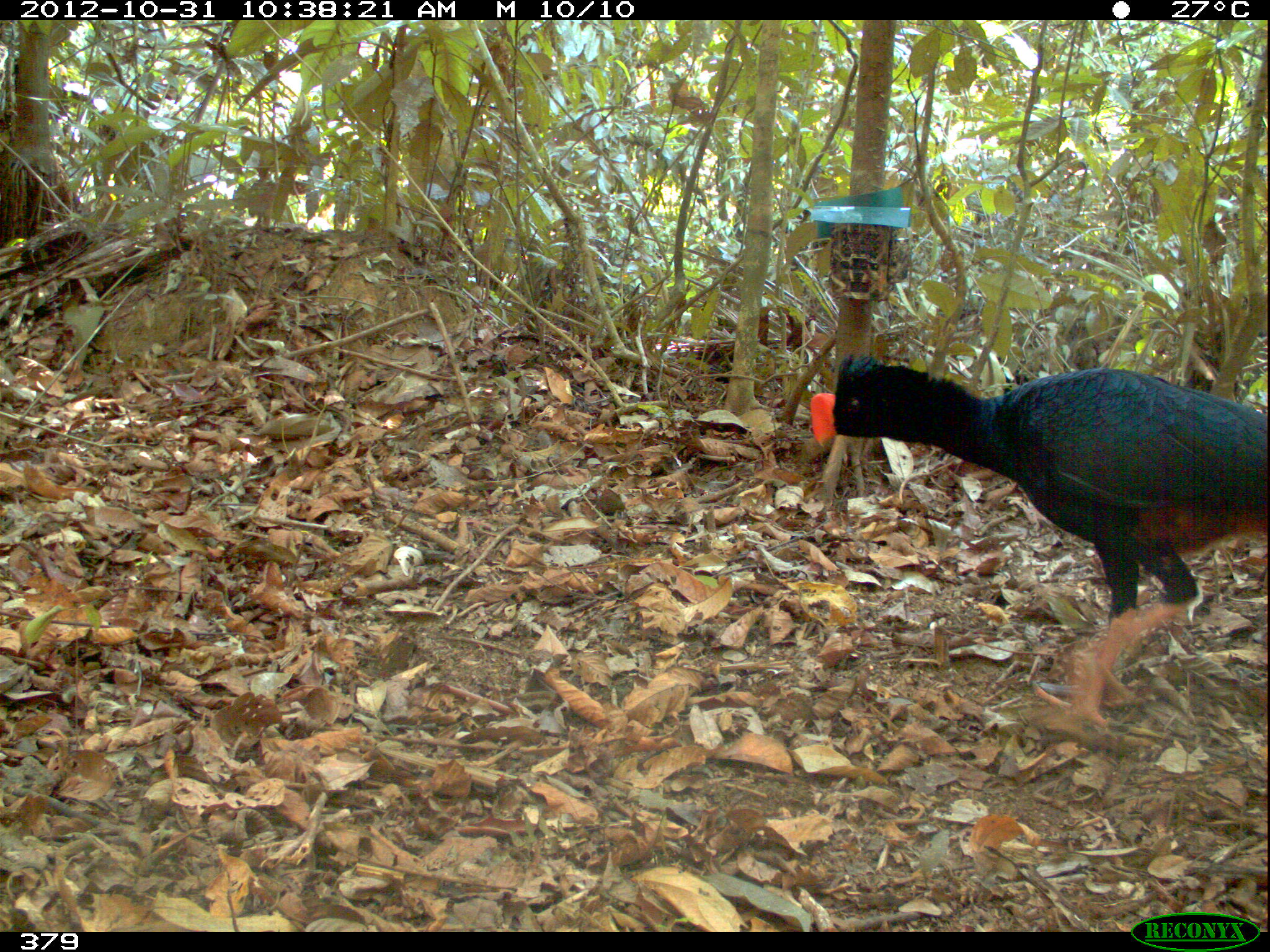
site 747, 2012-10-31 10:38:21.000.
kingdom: Animalia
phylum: Chordata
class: Aves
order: Galliformes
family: Cracidae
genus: Mitu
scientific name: Mitu tuberosum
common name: razor-billed curassow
Mitu tuberosum (razor-billed curassow).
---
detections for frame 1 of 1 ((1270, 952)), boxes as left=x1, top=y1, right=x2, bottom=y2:
mitu tuberosum: left=807, top=349, right=1270, bottom=744